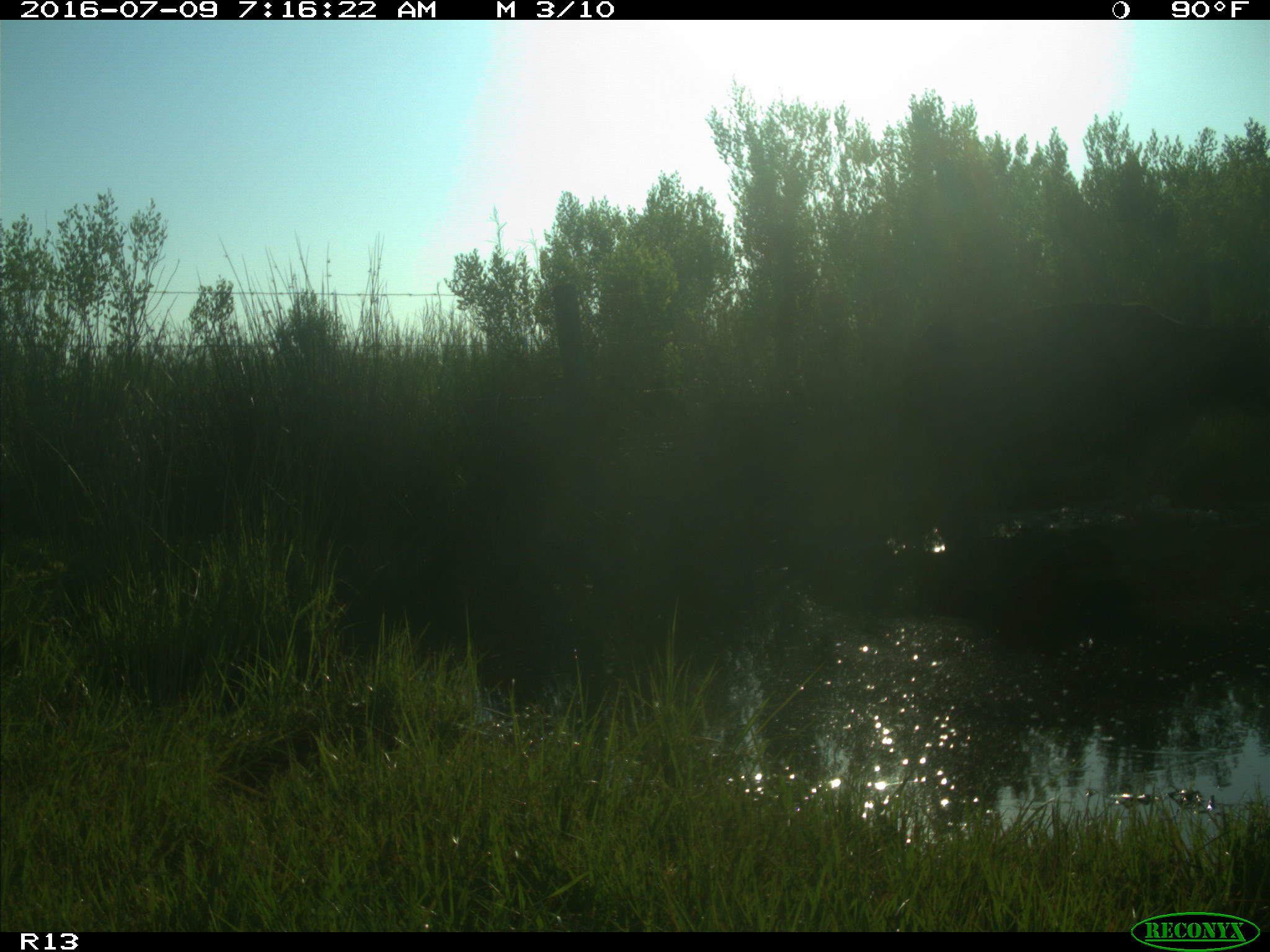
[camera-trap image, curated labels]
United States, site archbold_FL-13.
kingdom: Animalia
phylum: Chordata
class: Mammalia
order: Artiodactyla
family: Bovidae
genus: Bos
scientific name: Bos taurus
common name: domestic cow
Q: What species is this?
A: Bos taurus (domestic cow).